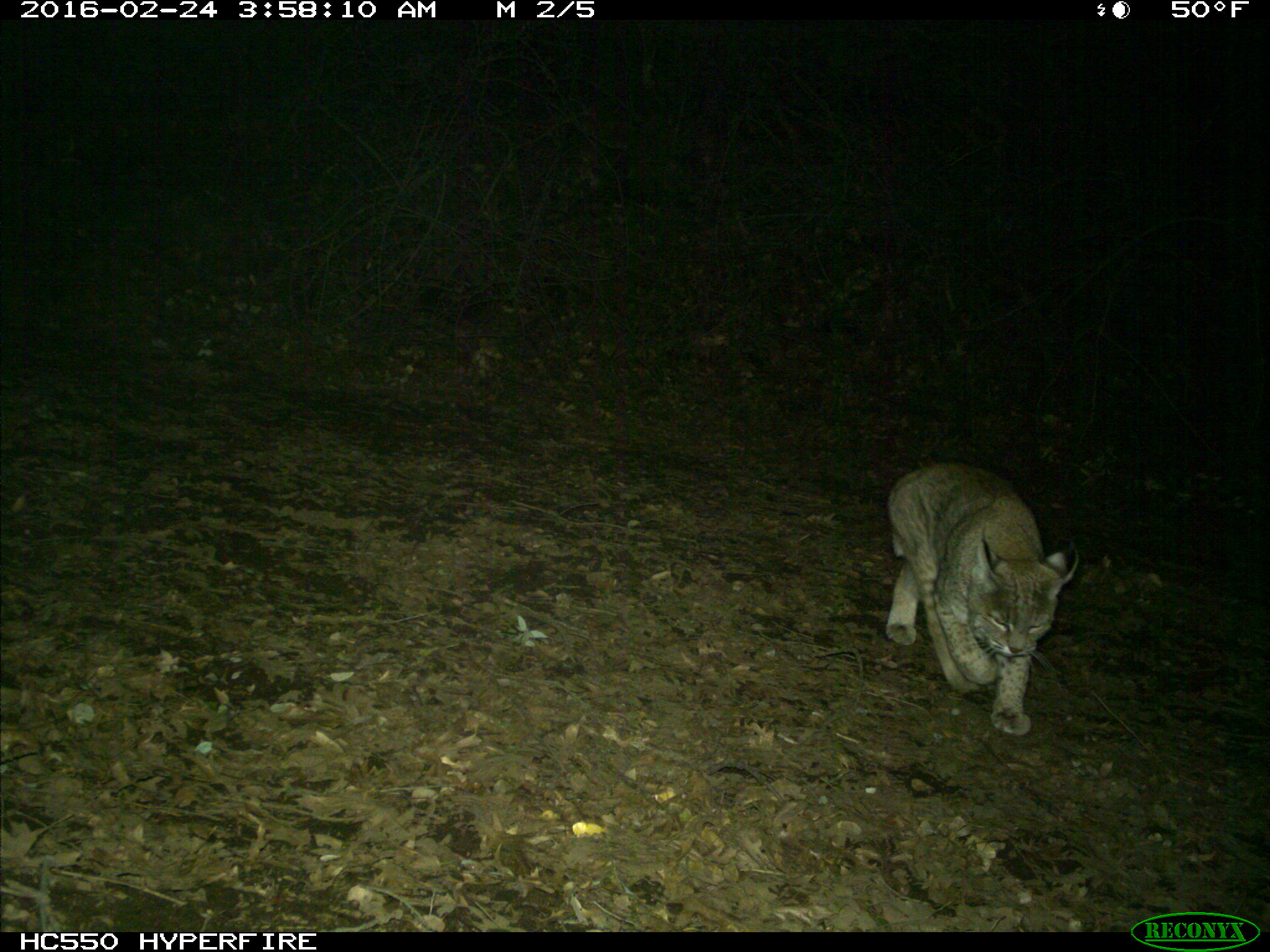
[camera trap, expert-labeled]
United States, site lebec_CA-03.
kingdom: Animalia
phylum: Chordata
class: Mammalia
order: Carnivora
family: Felidae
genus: Lynx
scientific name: Lynx rufus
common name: bobcat